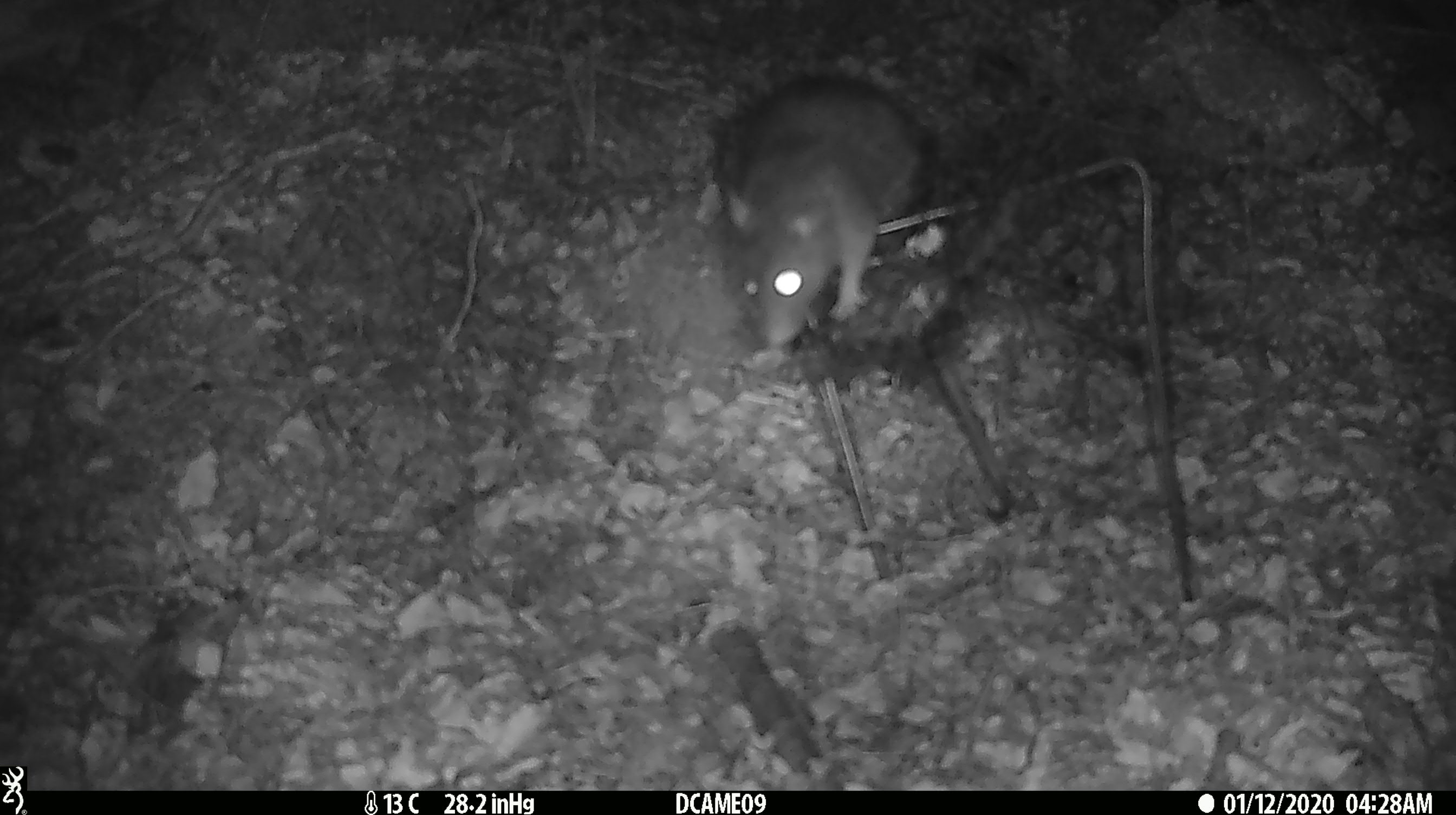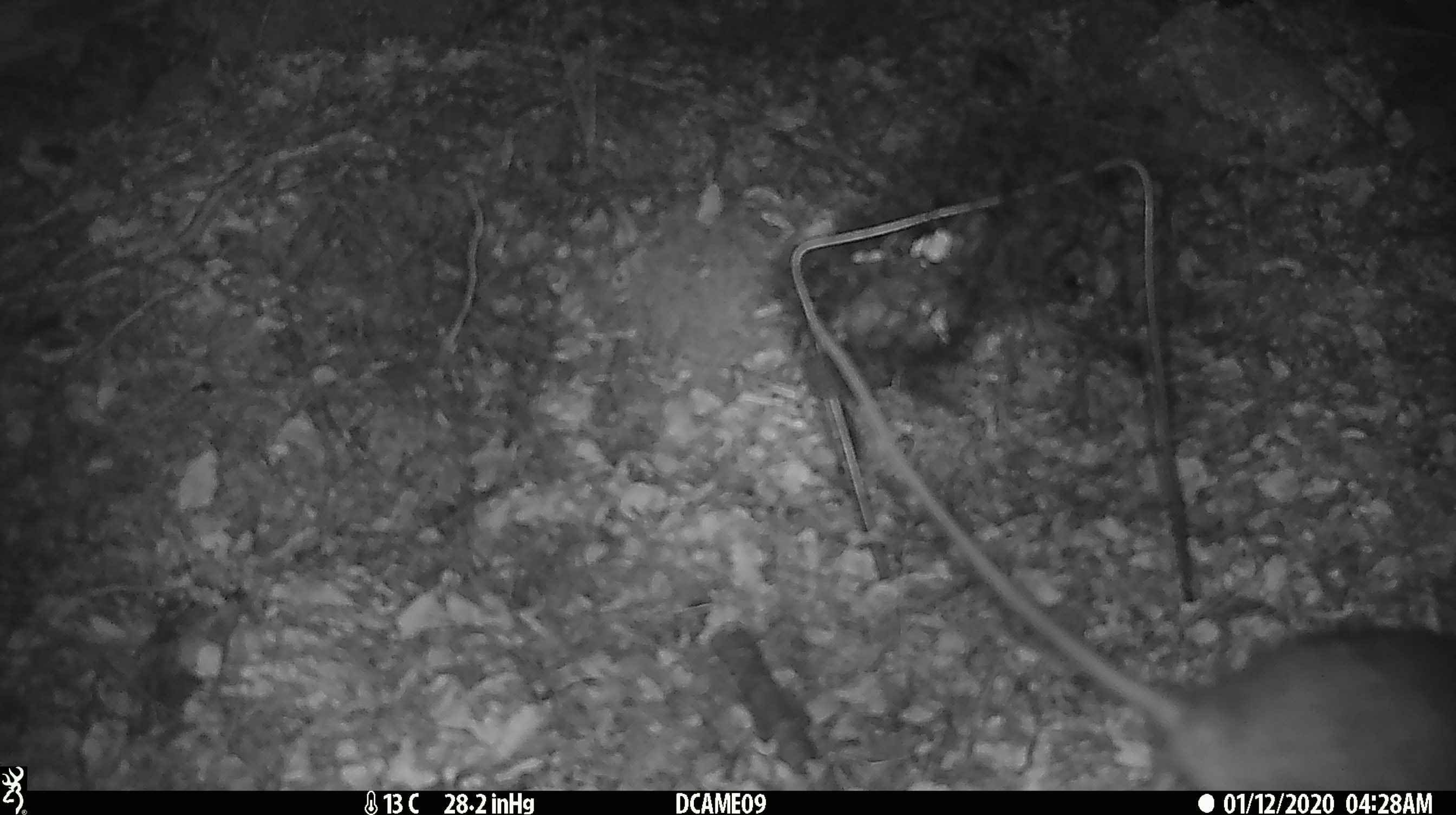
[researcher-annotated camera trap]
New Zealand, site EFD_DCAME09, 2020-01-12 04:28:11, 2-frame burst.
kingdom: Animalia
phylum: Chordata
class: Mammalia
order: Rodentia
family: Muridae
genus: Rattus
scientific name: Rattus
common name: rat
Rat (Rattus).